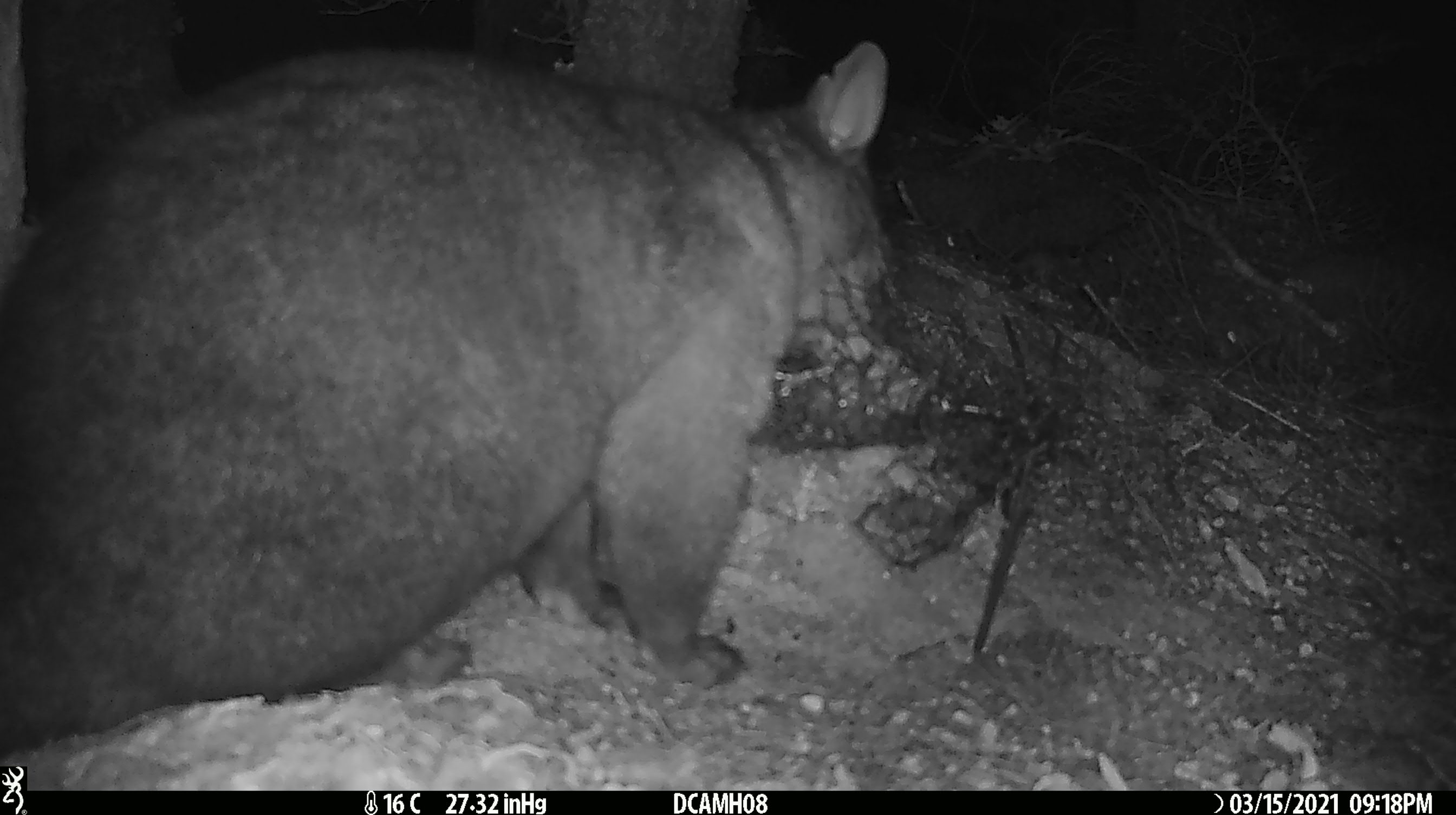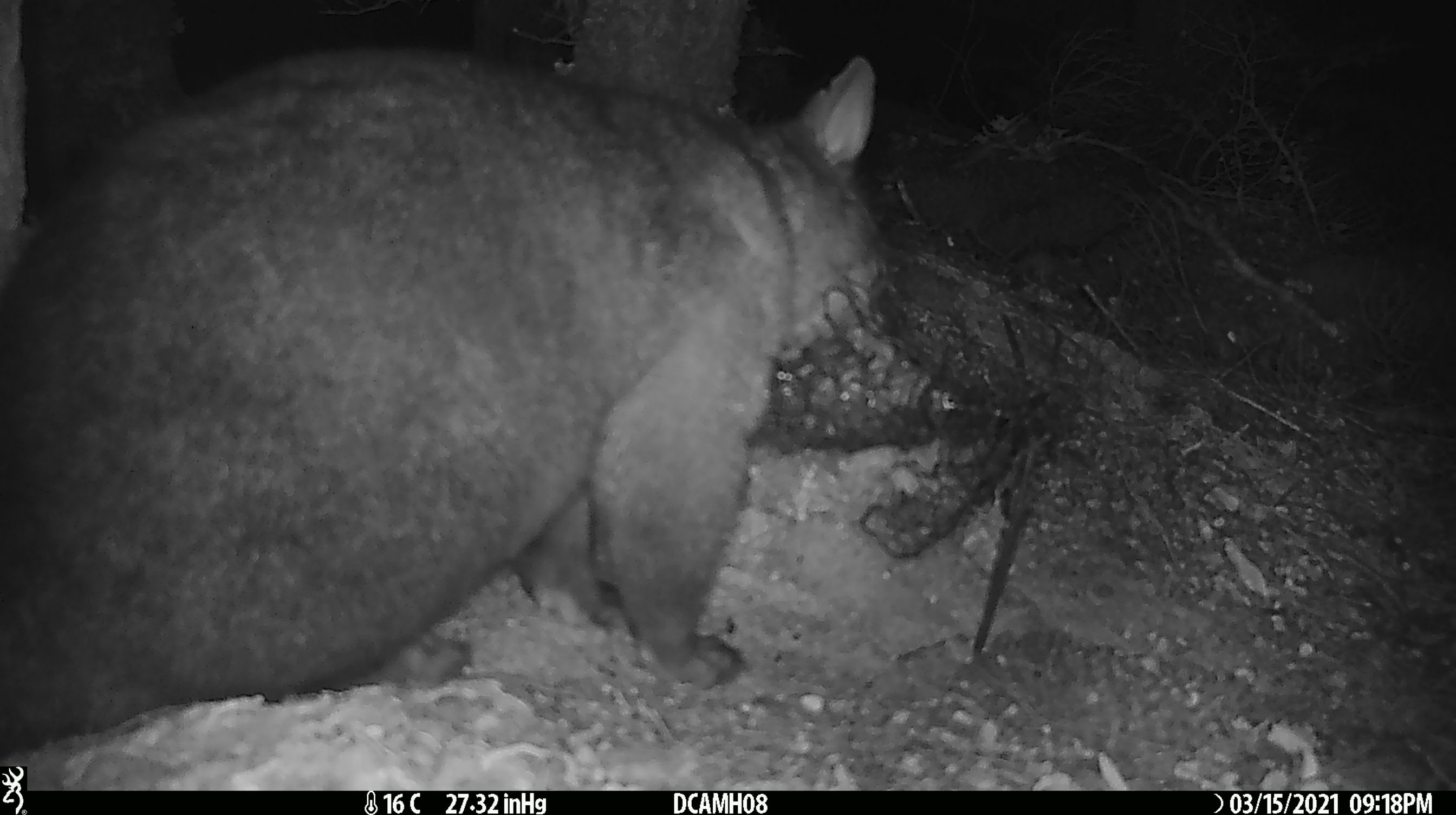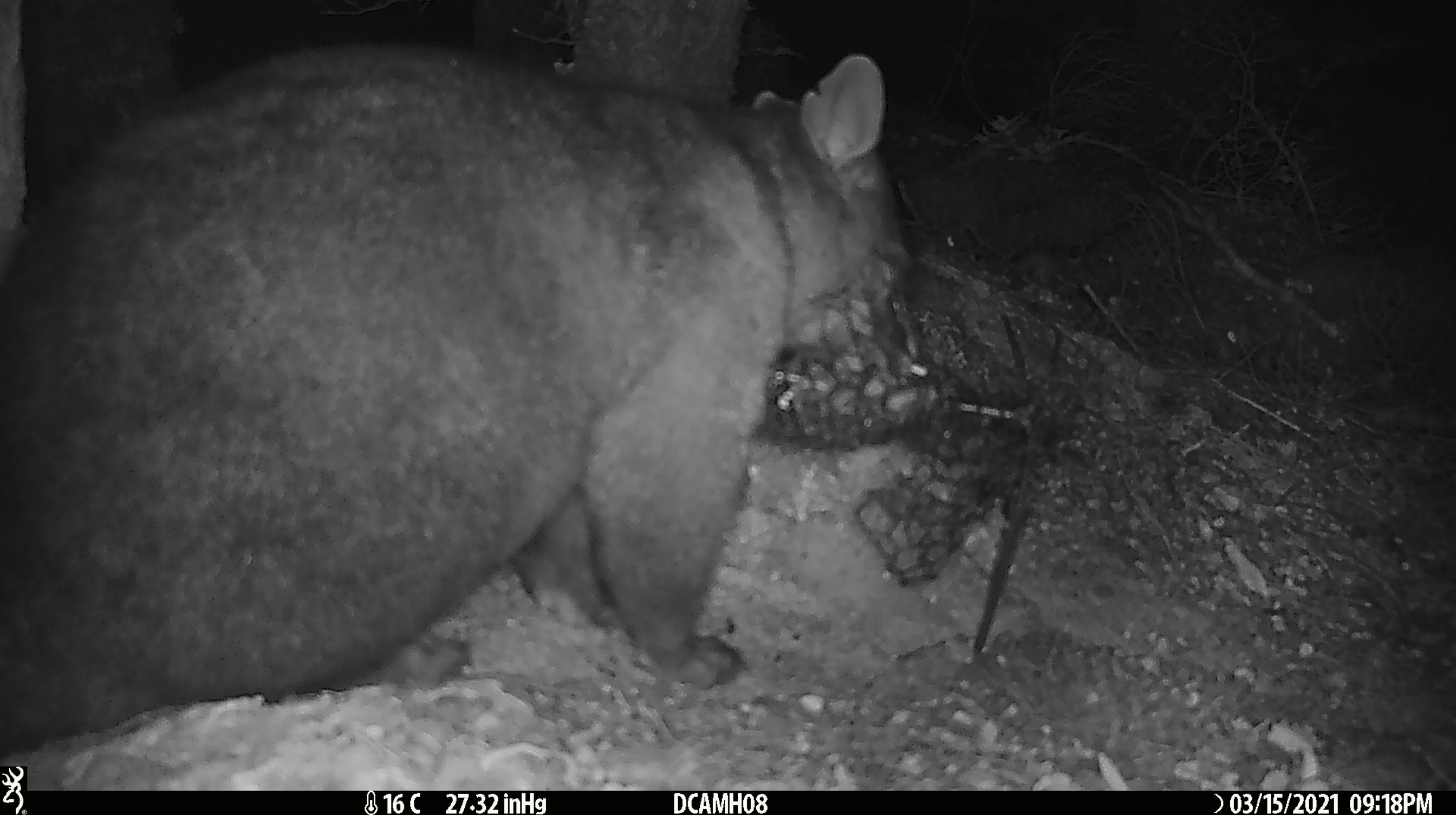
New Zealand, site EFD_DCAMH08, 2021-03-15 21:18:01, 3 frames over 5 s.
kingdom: Animalia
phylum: Chordata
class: Mammalia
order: Diprotodontia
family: Phalangeridae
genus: Trichosurus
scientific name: Trichosurus vulpecula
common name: common brushtail possum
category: possum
Possum (common brushtail possum) (Trichosurus vulpecula).